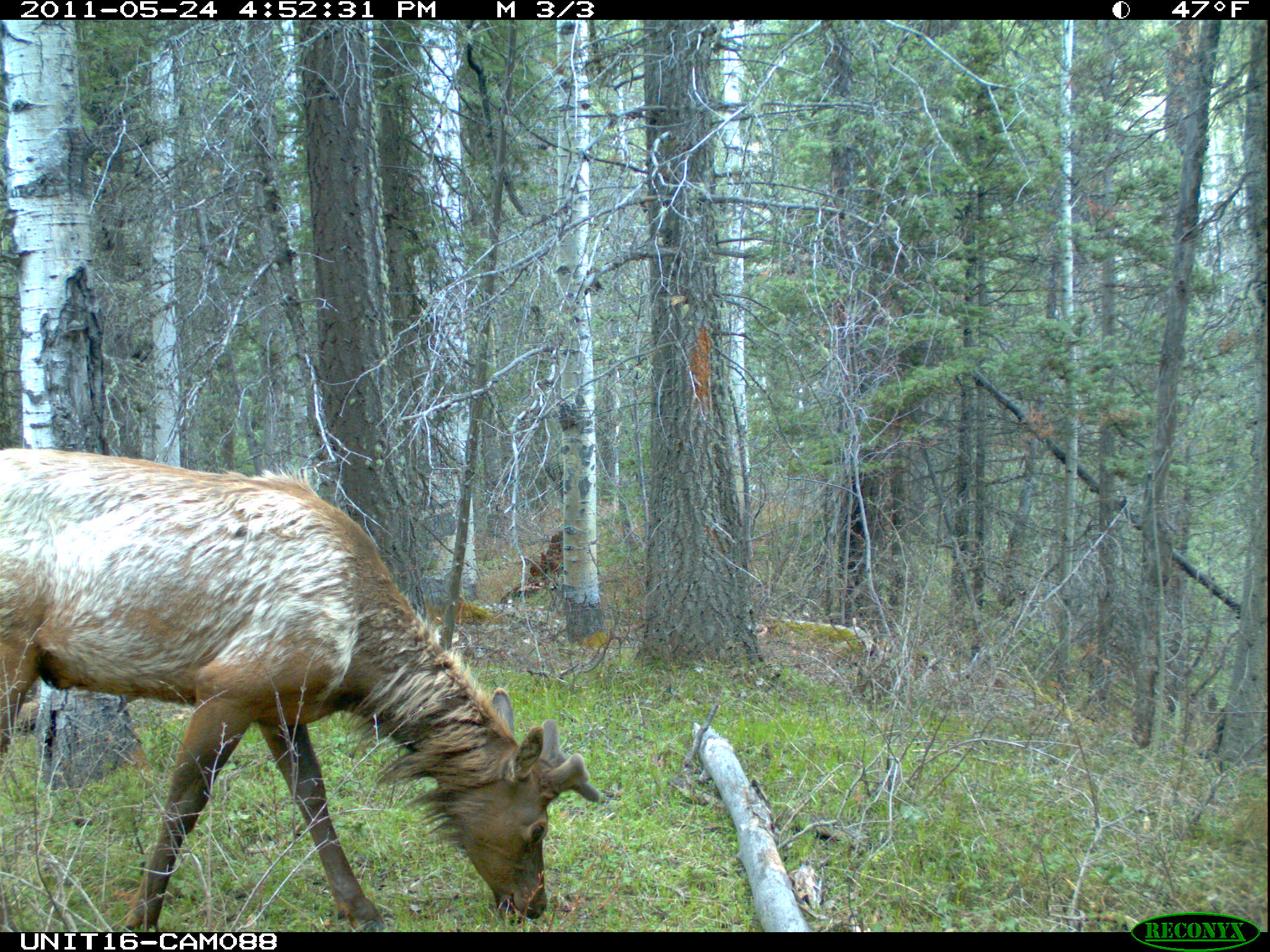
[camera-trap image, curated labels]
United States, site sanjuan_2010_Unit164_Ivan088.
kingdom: Animalia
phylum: Chordata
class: Mammalia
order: Artiodactyla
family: Cervidae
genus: Cervus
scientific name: Cervus elaphus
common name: red deer